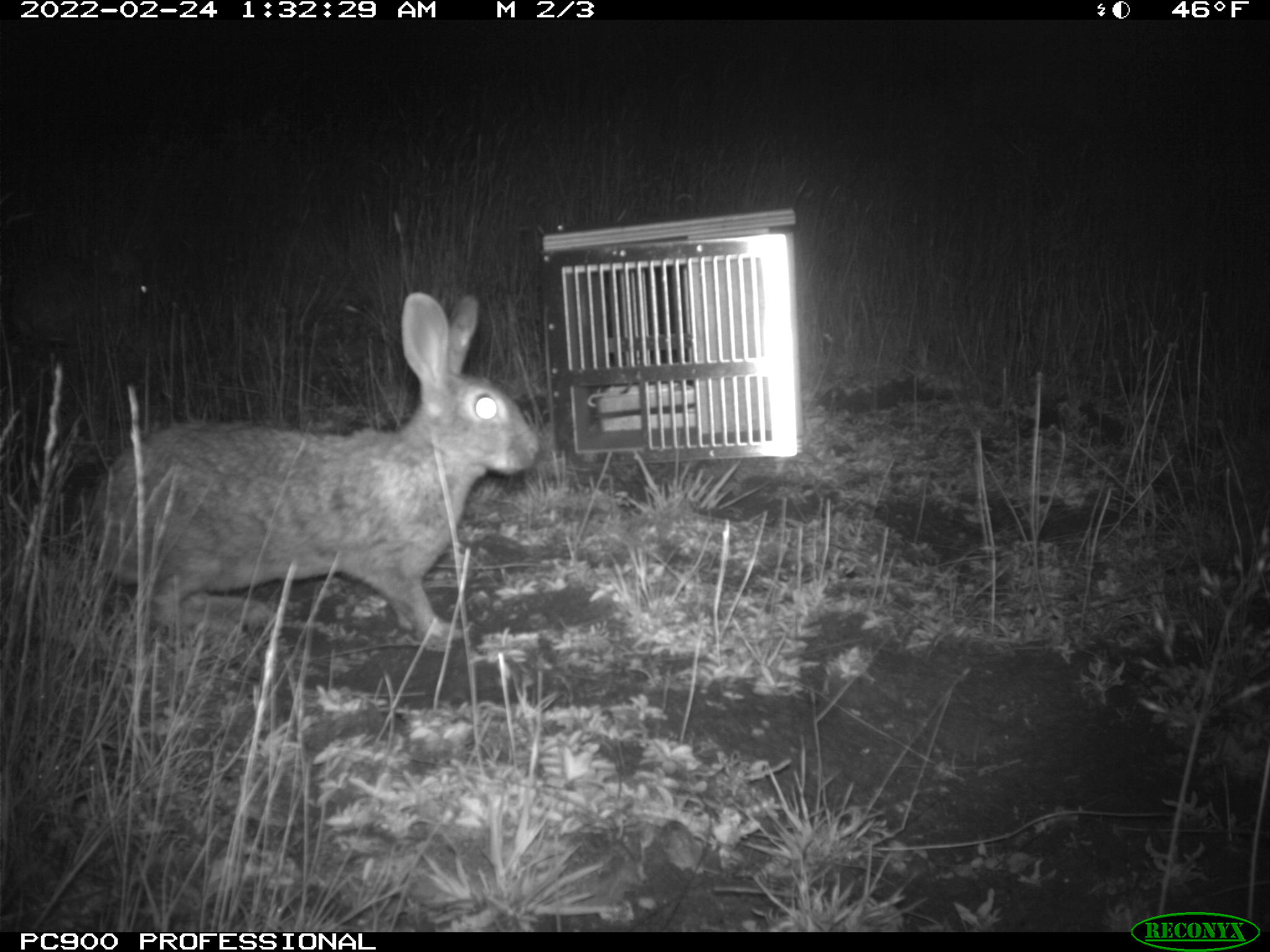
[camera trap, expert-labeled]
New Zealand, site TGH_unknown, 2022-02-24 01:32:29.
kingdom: Animalia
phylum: Chordata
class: Mammalia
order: Lagomorpha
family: Leporidae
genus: Oryctolagus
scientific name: Oryctolagus cuniculus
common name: european rabbit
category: rabbit